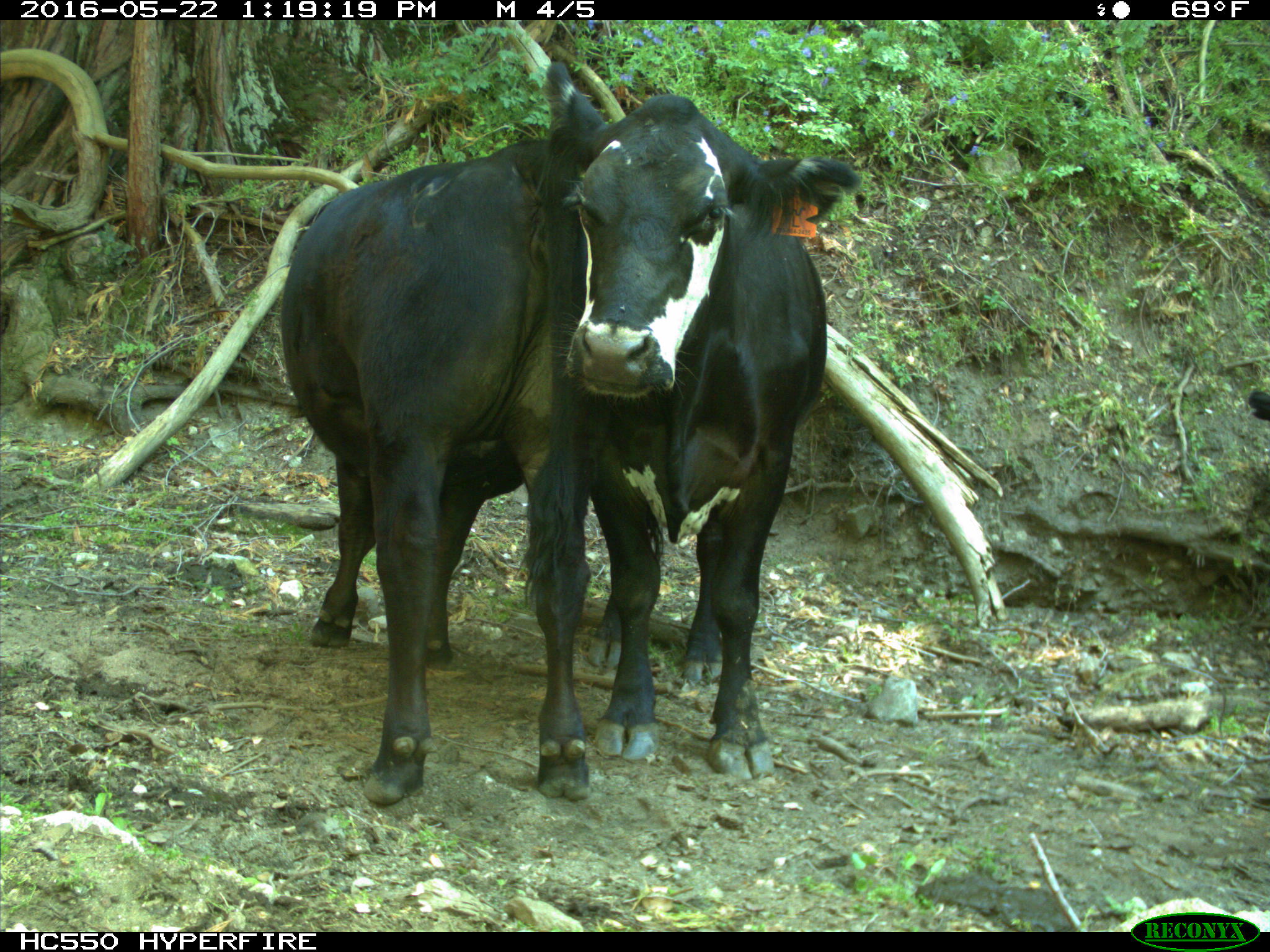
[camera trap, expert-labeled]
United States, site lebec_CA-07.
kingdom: Animalia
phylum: Chordata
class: Mammalia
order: Artiodactyla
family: Bovidae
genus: Bos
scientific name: Bos taurus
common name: domestic cow